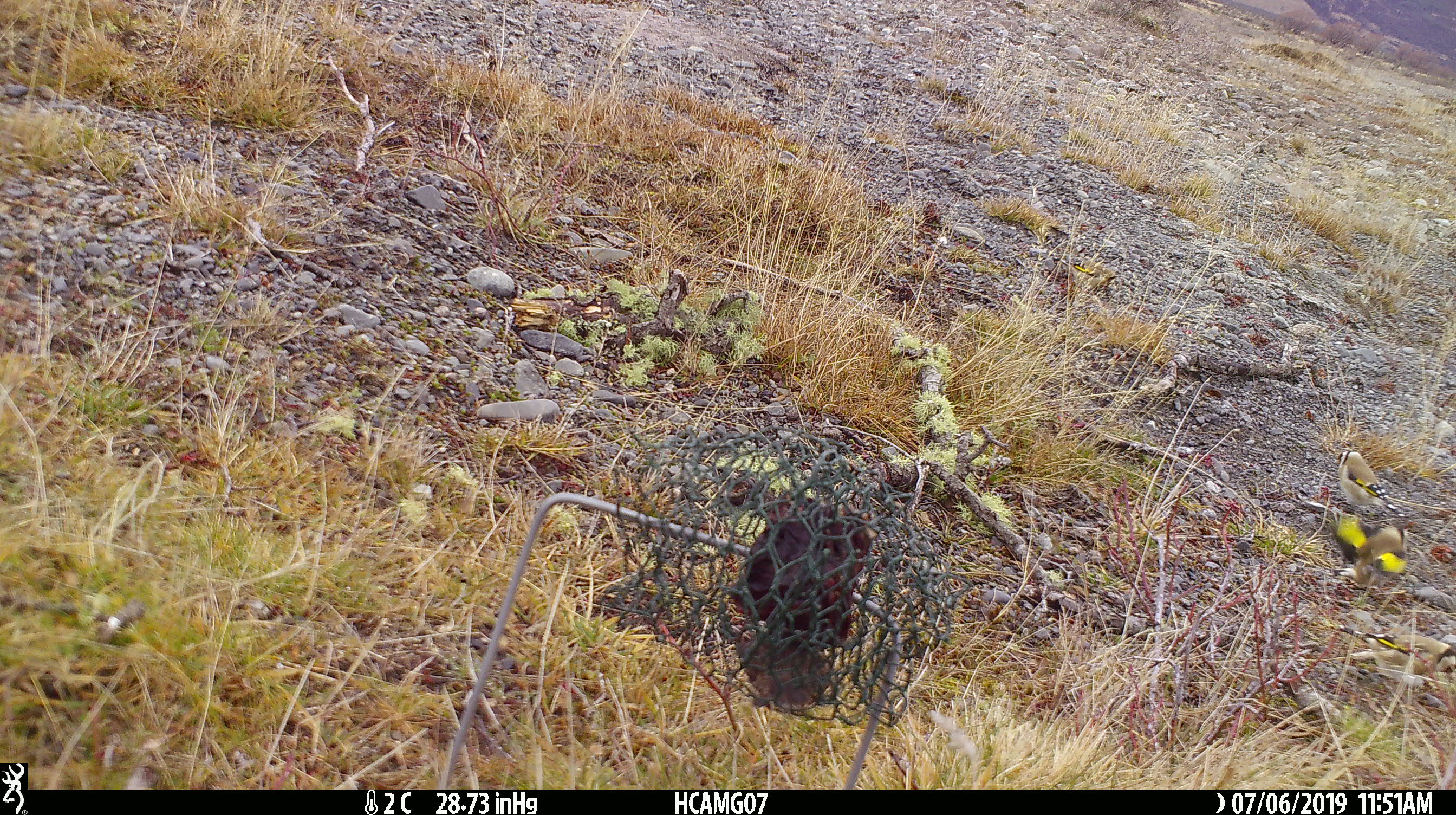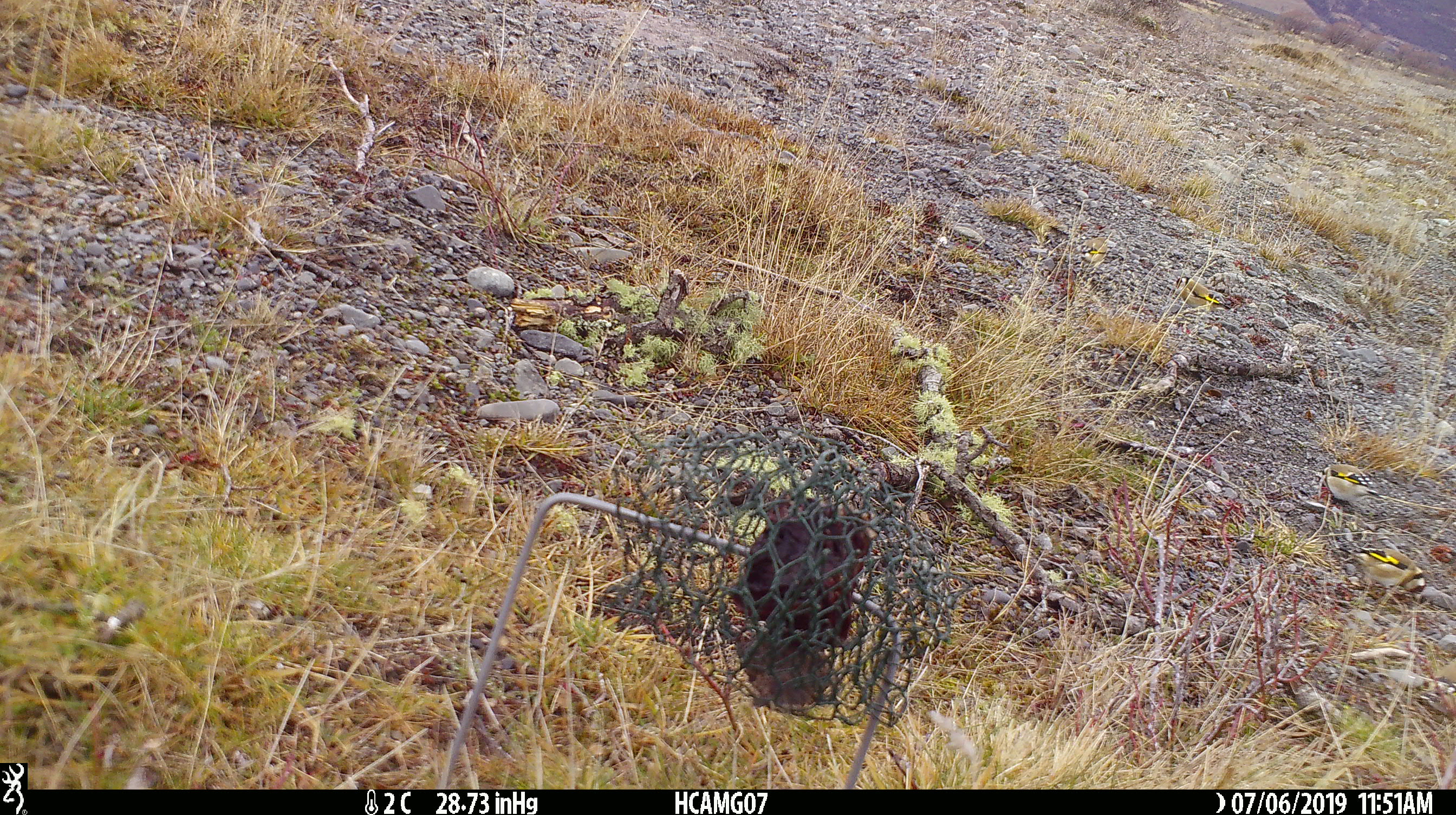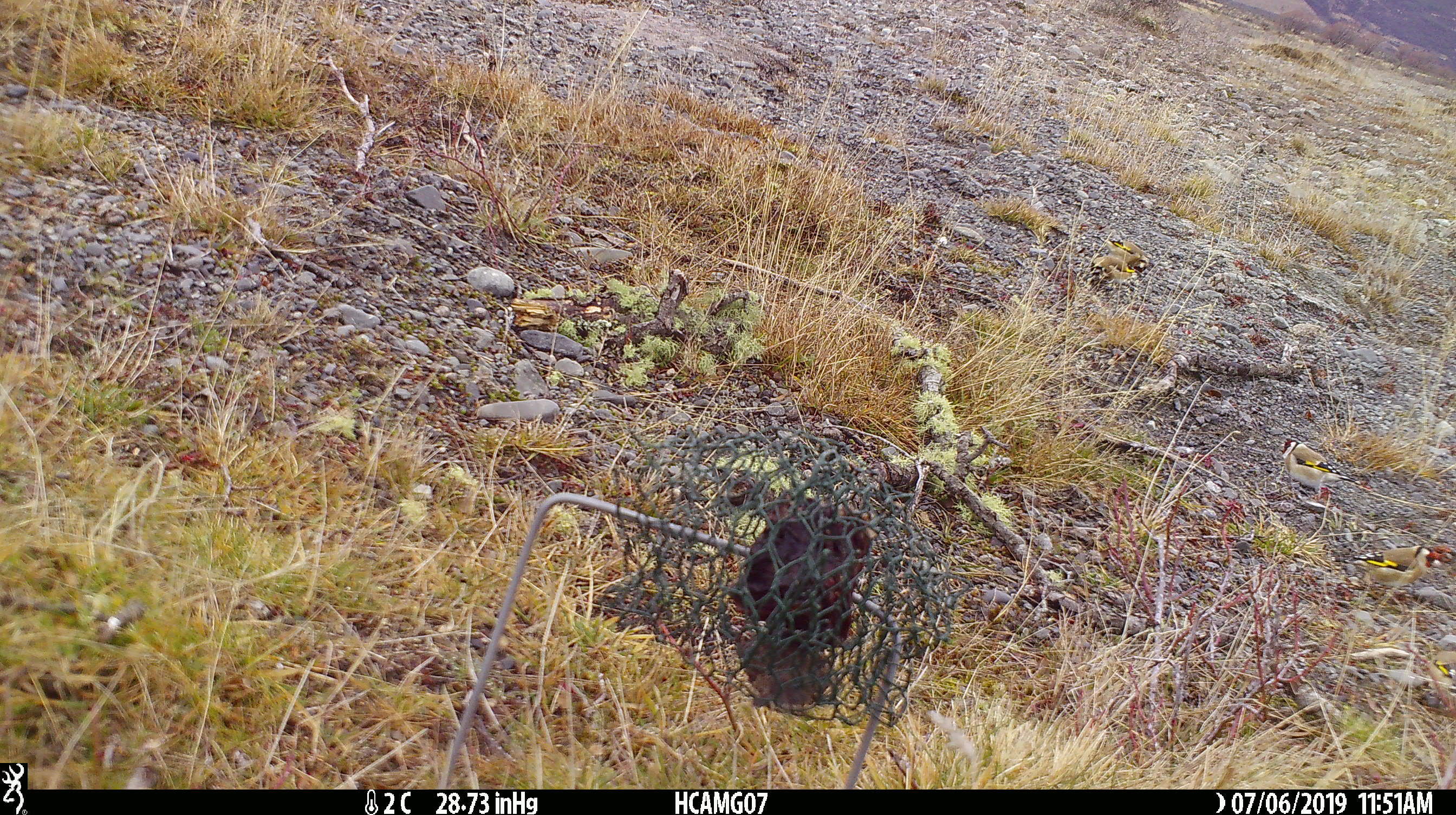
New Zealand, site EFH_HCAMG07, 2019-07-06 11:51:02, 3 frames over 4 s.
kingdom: Animalia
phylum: Chordata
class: Aves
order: Passeriformes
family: Fringillidae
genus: Carduelis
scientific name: Carduelis carduelis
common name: european goldfinch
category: goldfinch